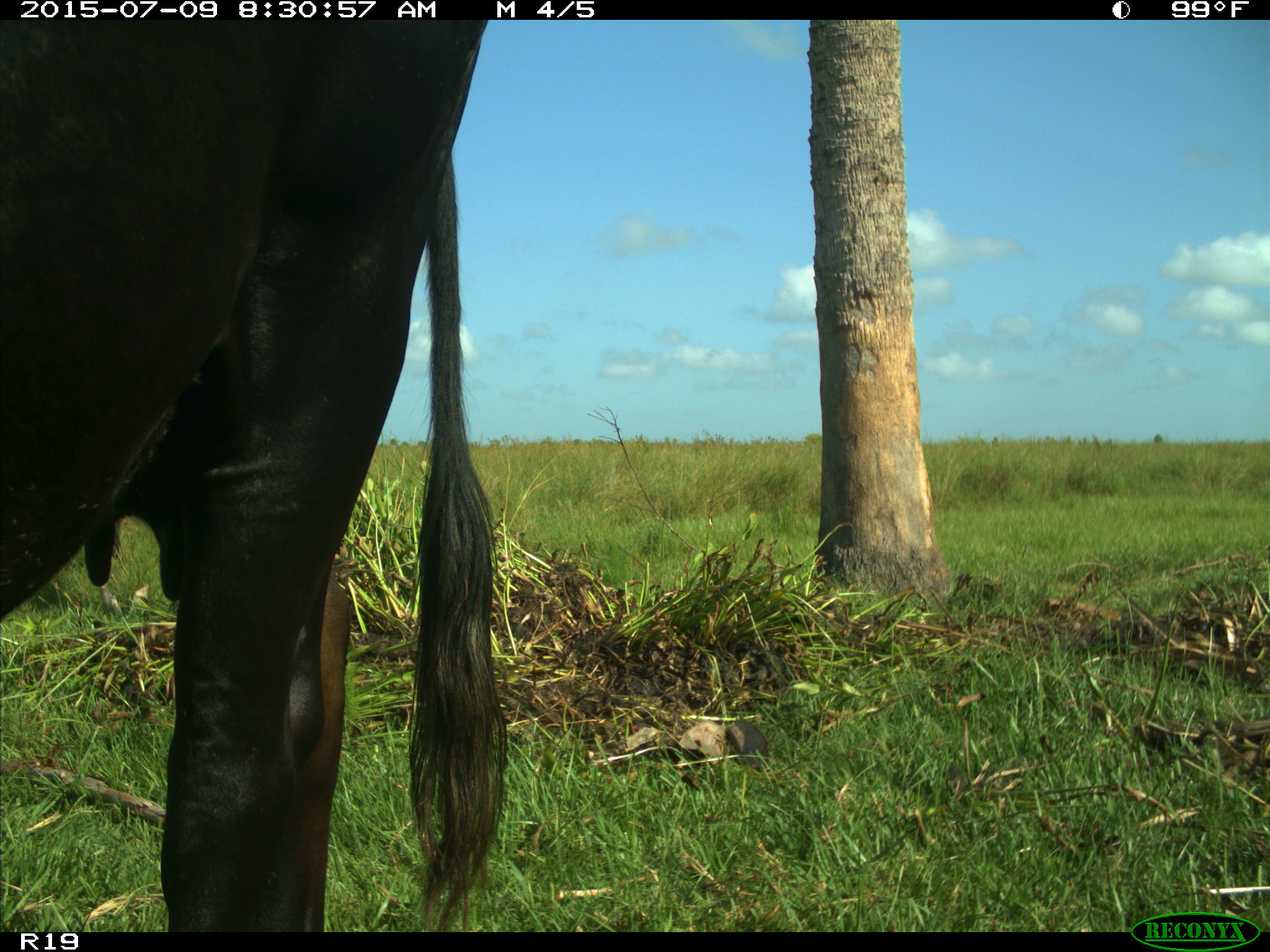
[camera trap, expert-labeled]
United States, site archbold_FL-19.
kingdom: Animalia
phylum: Chordata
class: Mammalia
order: Artiodactyla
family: Bovidae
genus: Bos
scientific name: Bos taurus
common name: domestic cow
Bos taurus (domestic cow).